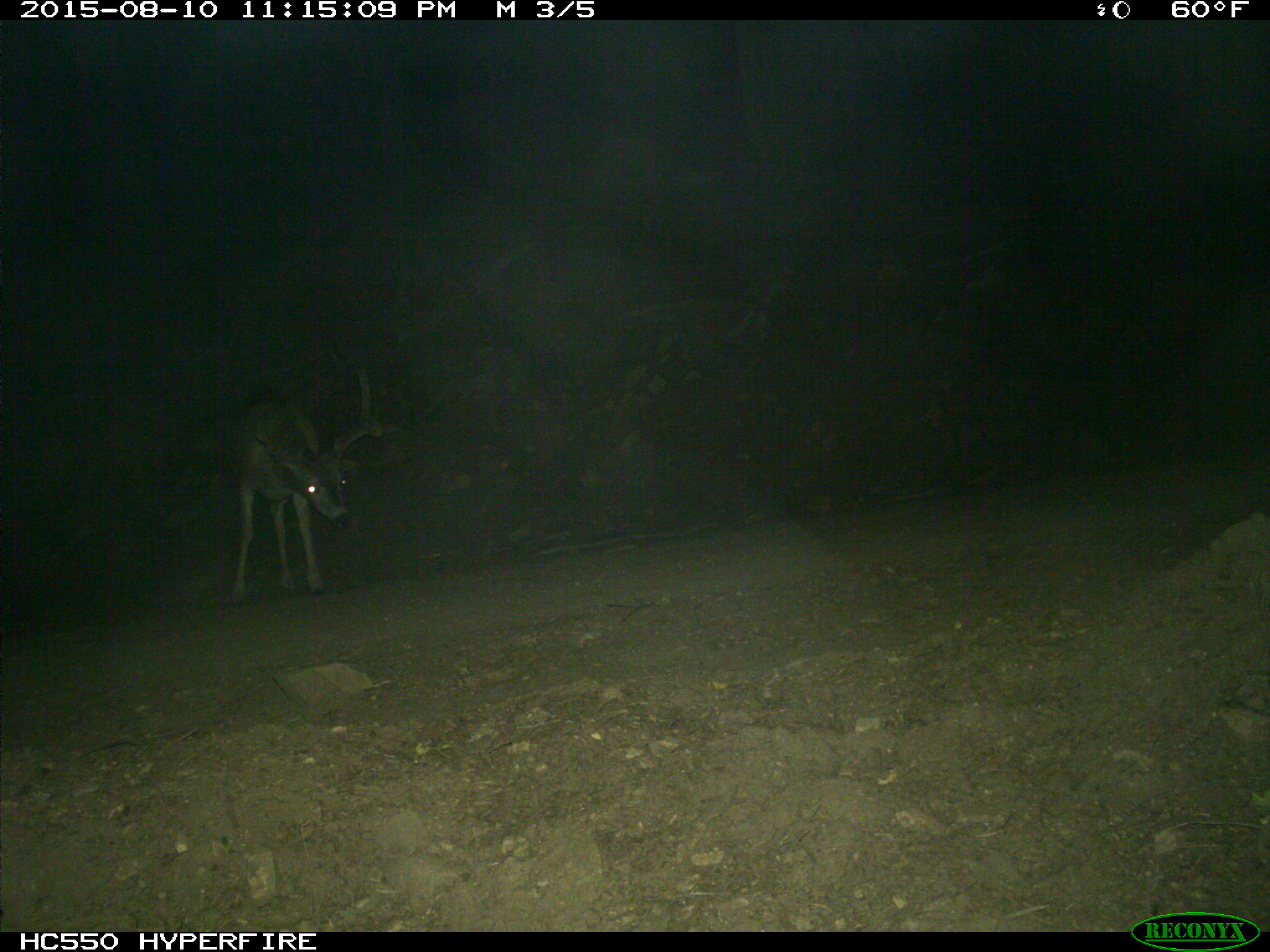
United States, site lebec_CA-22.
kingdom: Animalia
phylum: Chordata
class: Mammalia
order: Artiodactyla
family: Cervidae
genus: Odocoileus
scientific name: Odocoileus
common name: deer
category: unidentified deer